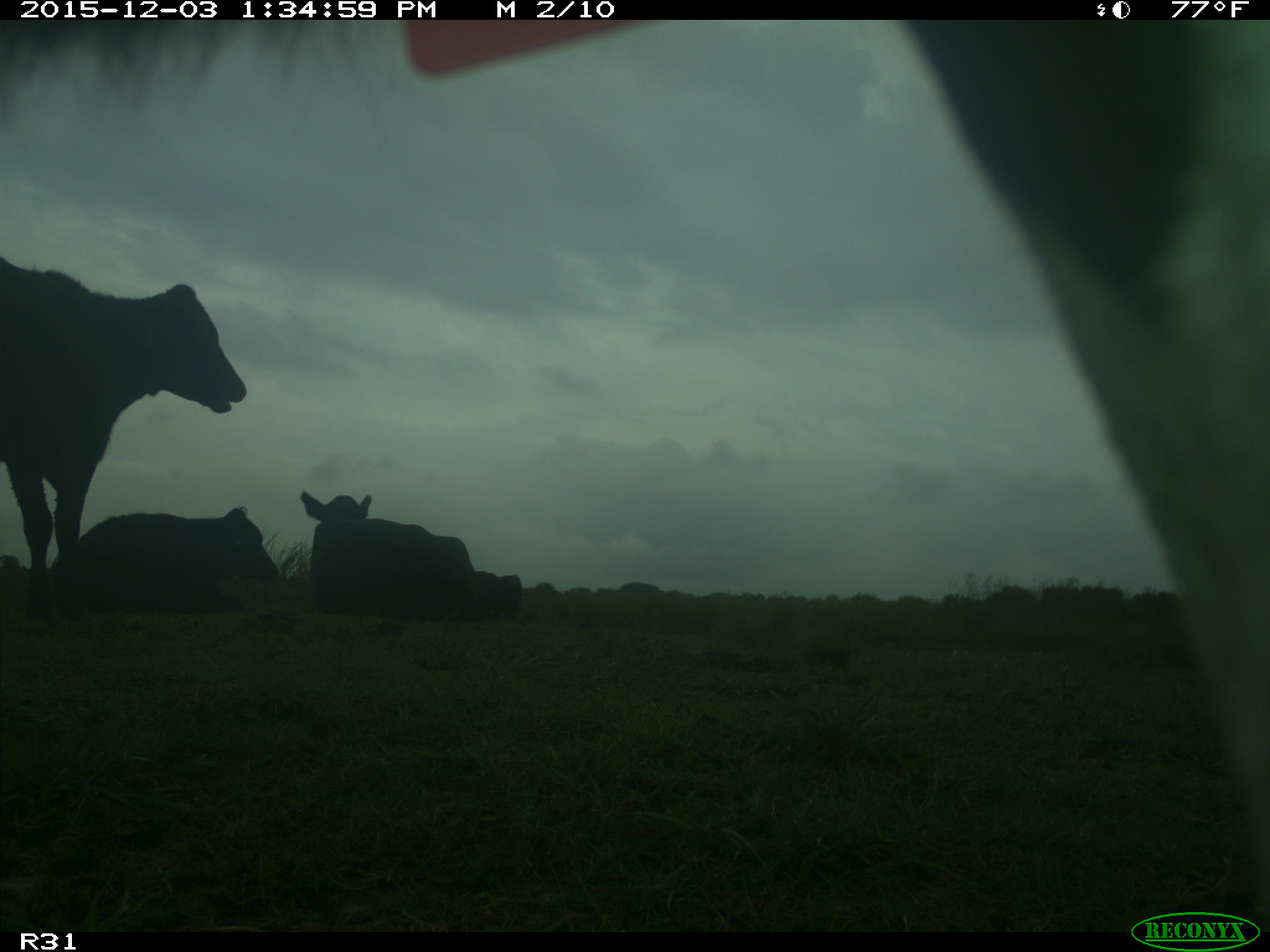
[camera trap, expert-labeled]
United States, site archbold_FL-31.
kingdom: Animalia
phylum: Chordata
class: Mammalia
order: Artiodactyla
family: Bovidae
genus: Bos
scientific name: Bos taurus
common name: domestic cow